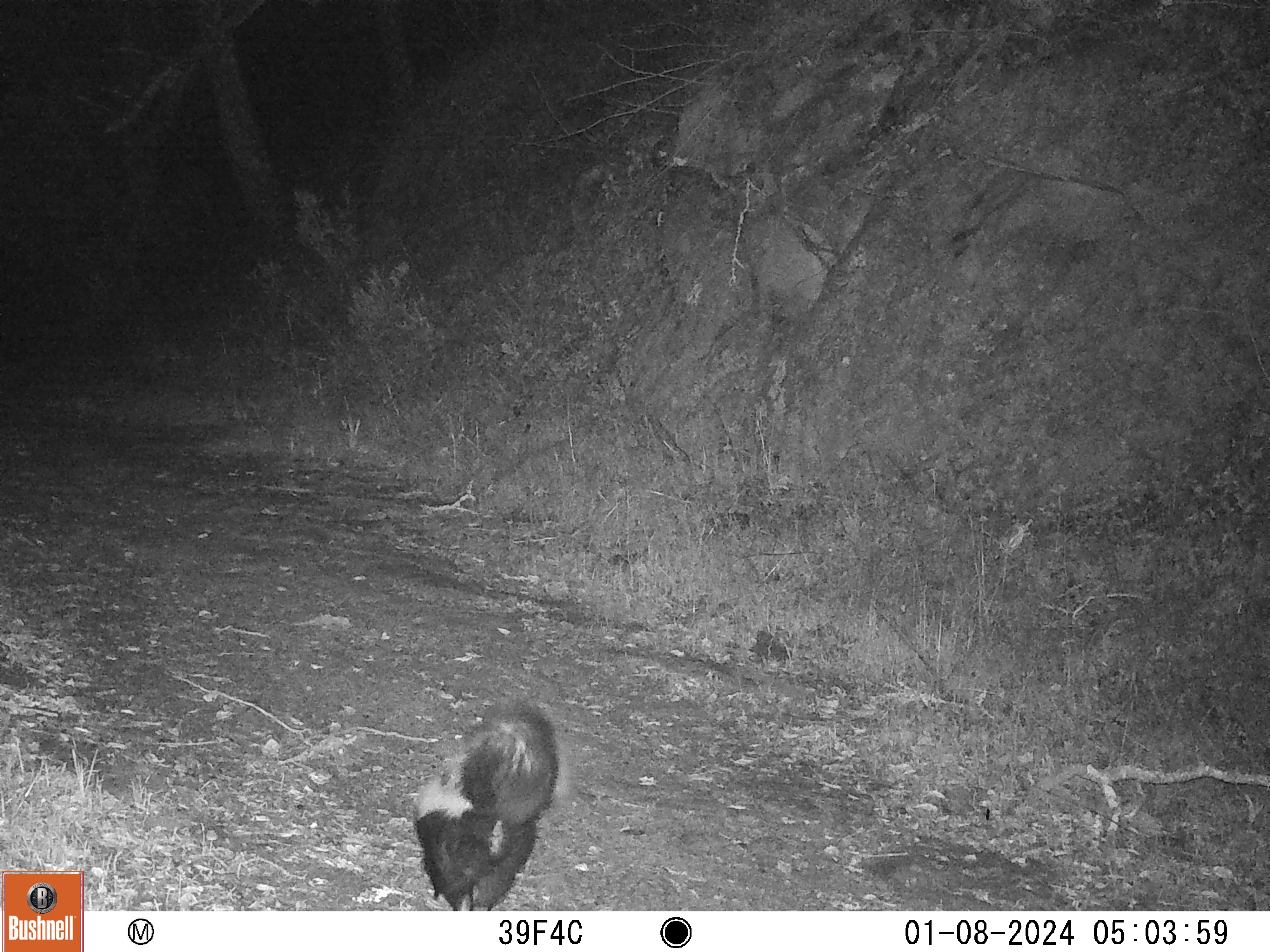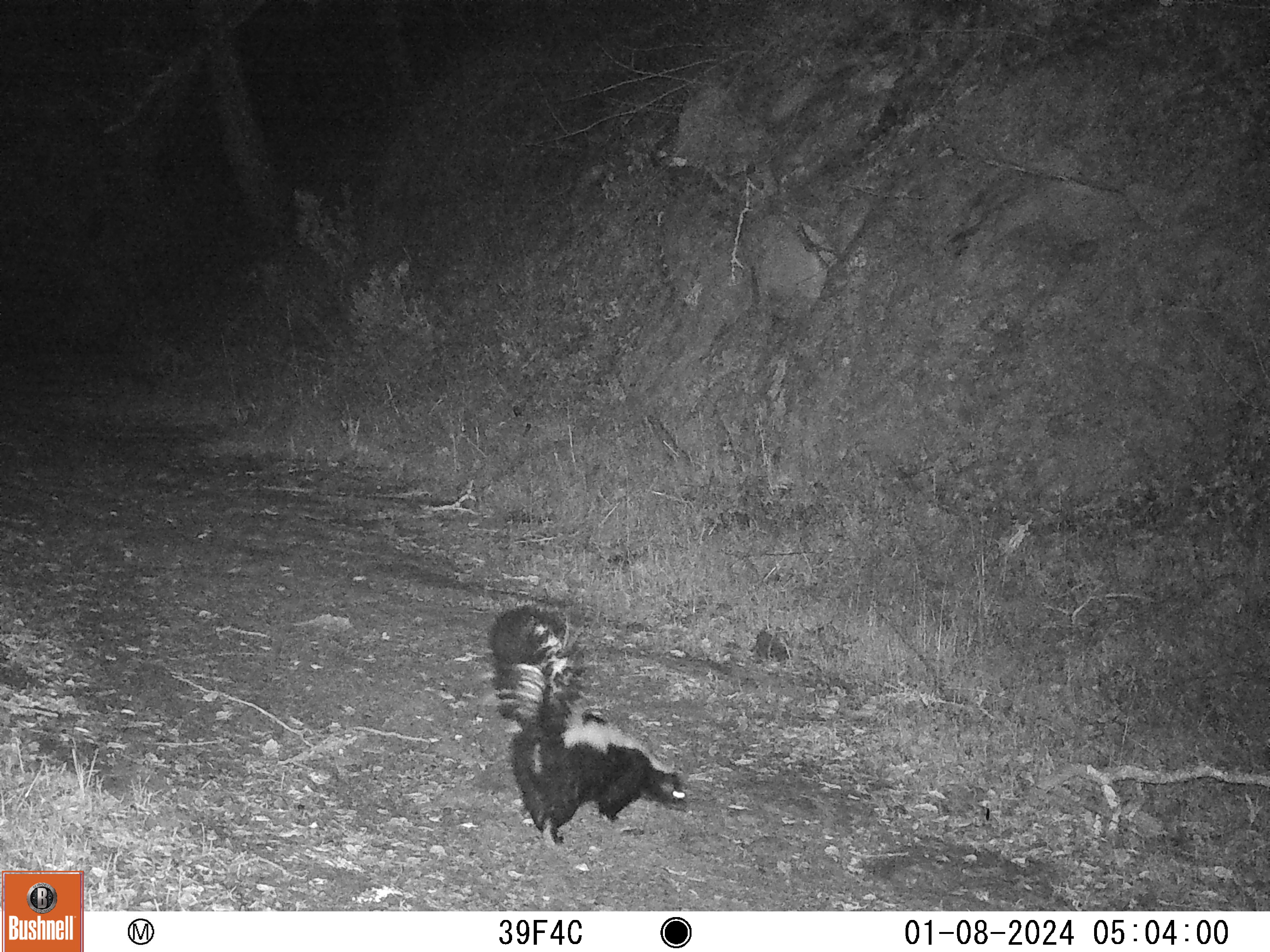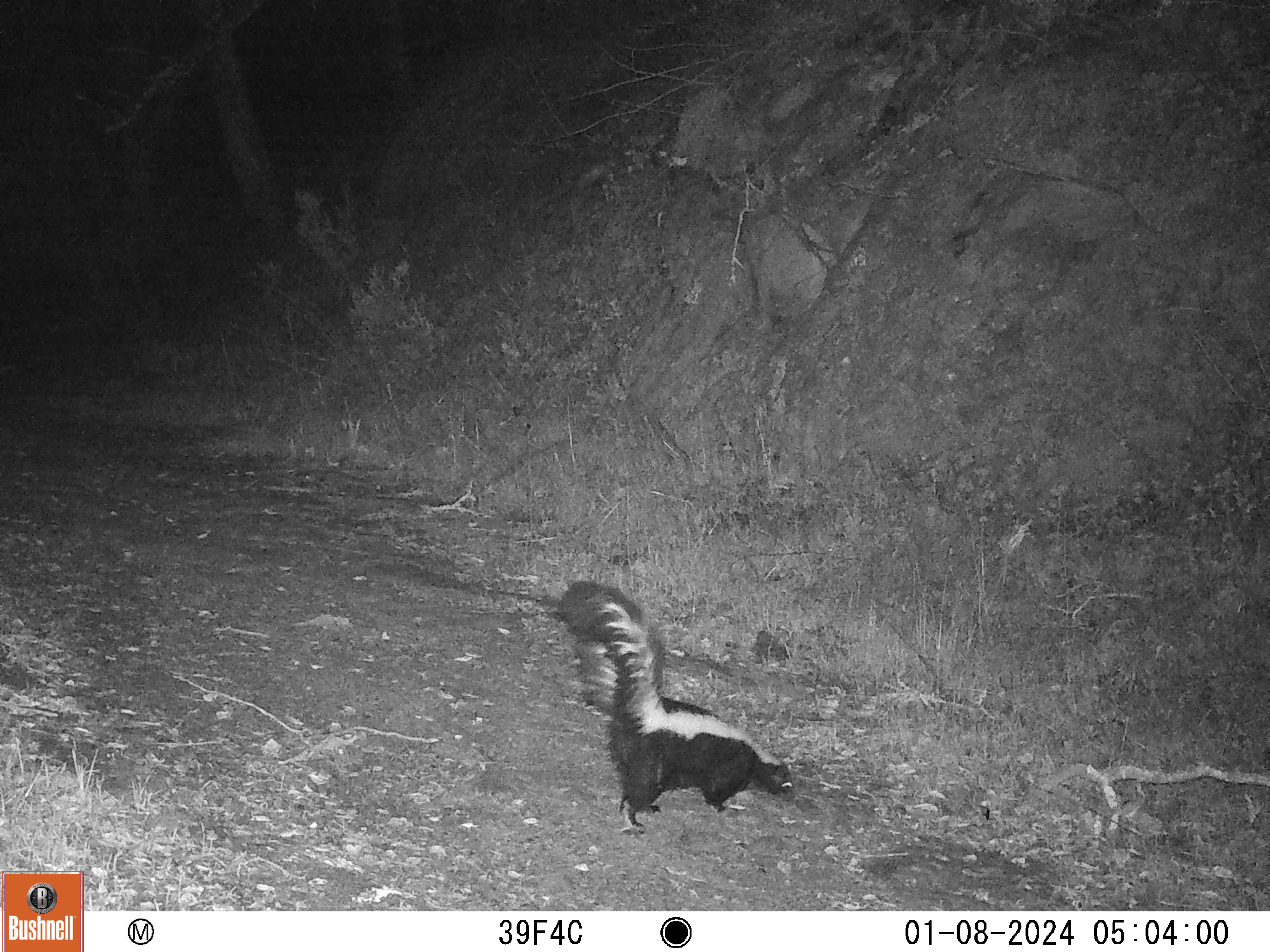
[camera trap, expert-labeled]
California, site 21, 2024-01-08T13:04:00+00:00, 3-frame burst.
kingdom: Animalia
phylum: Chordata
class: Mammalia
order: Carnivora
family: Mephitidae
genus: Mephitis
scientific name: Mephitis mephitis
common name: striped skunk